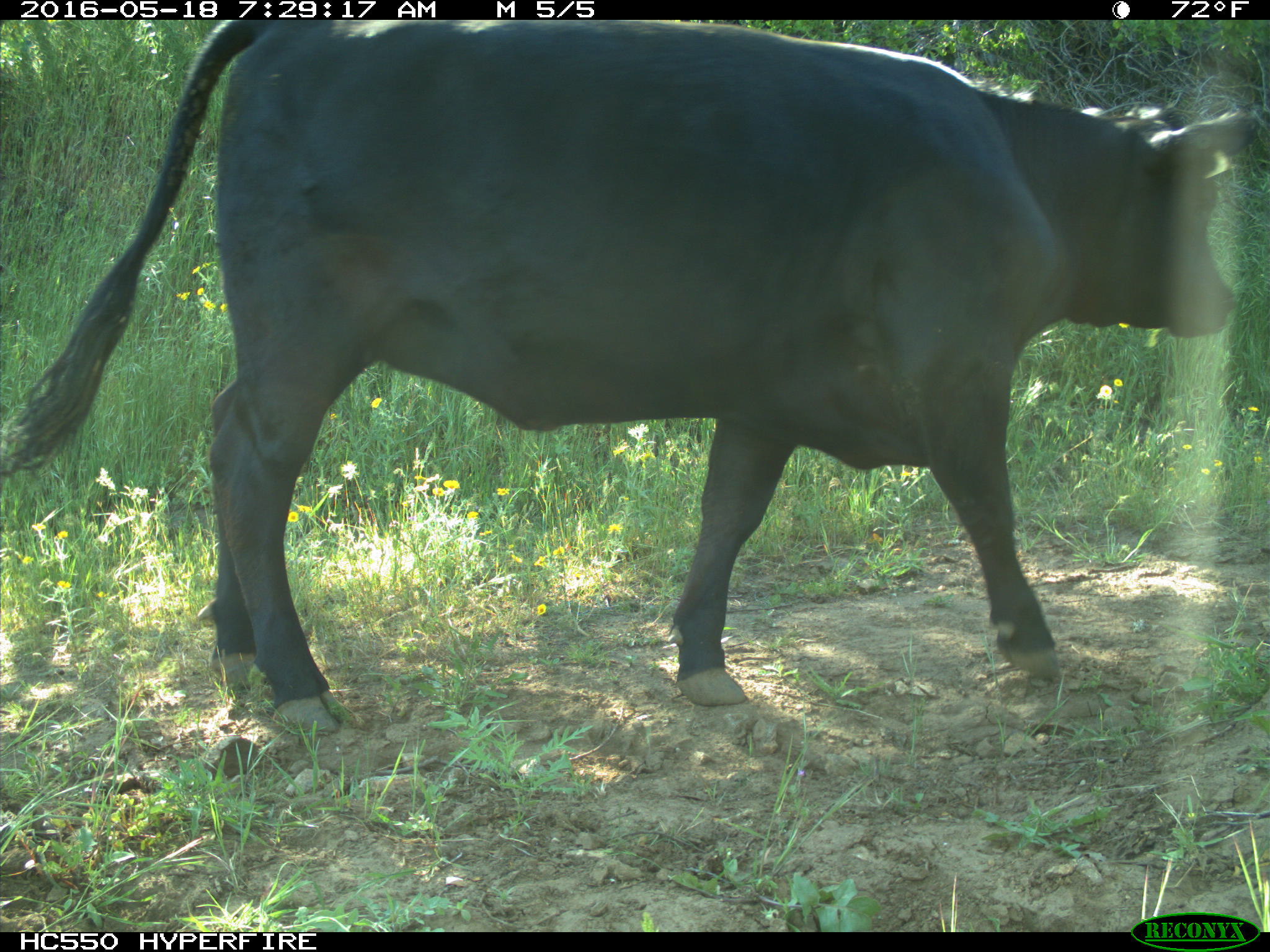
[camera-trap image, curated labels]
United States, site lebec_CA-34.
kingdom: Animalia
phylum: Chordata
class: Mammalia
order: Artiodactyla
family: Bovidae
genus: Bos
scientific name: Bos taurus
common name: domestic cow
Bos taurus (domestic cow).